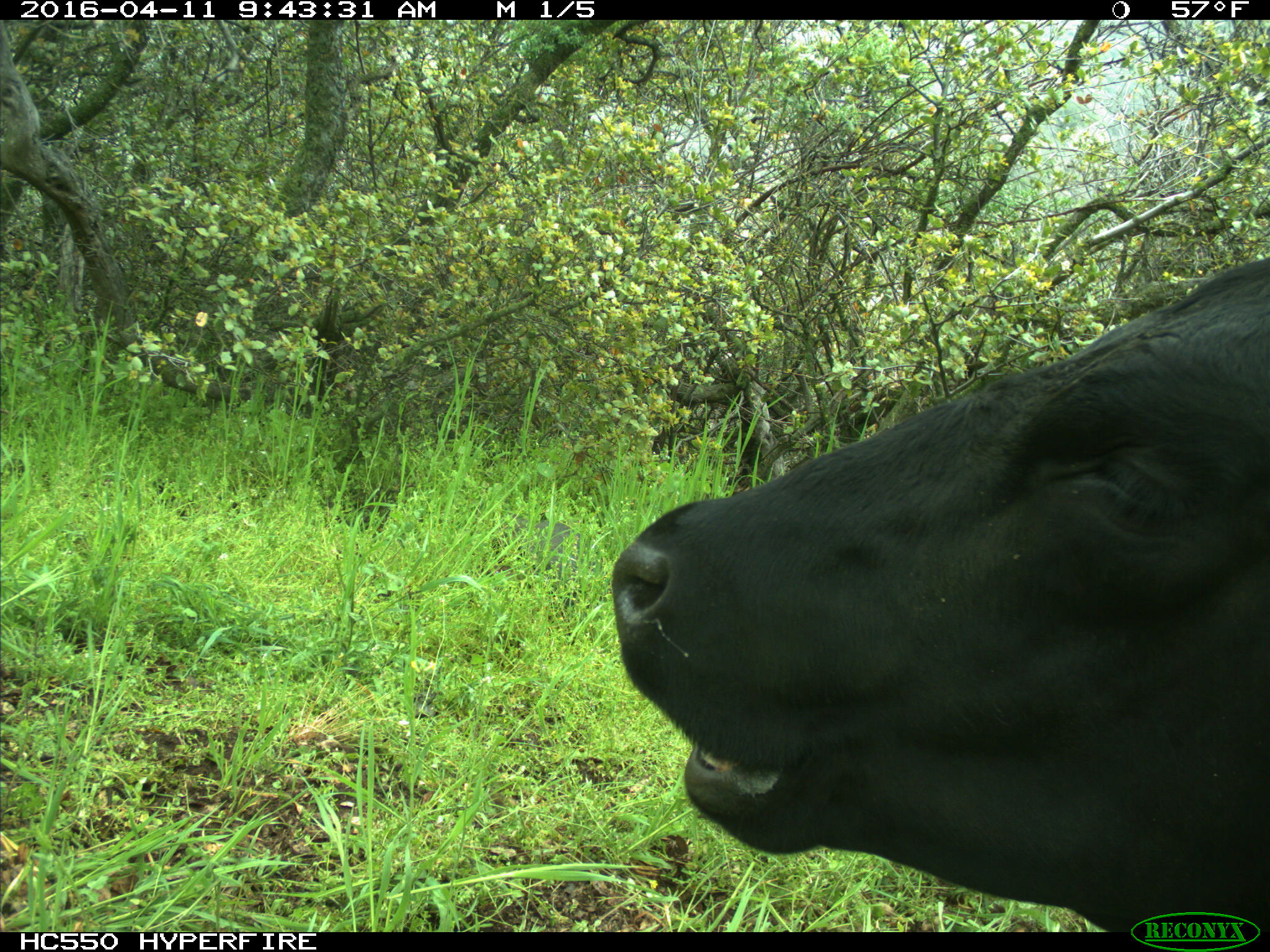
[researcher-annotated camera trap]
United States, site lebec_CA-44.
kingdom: Animalia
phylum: Chordata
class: Mammalia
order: Artiodactyla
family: Bovidae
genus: Bos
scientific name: Bos taurus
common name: domestic cow